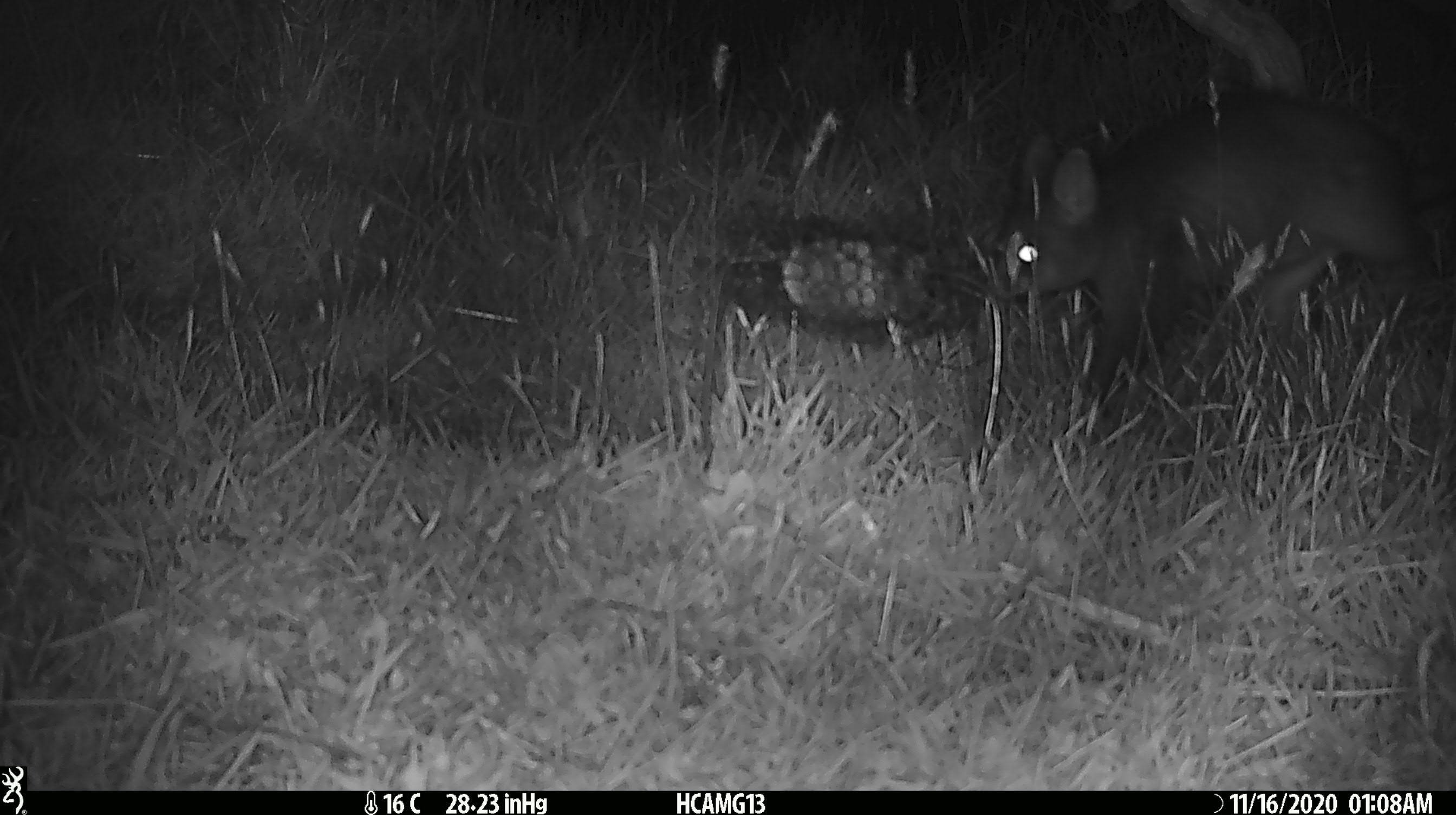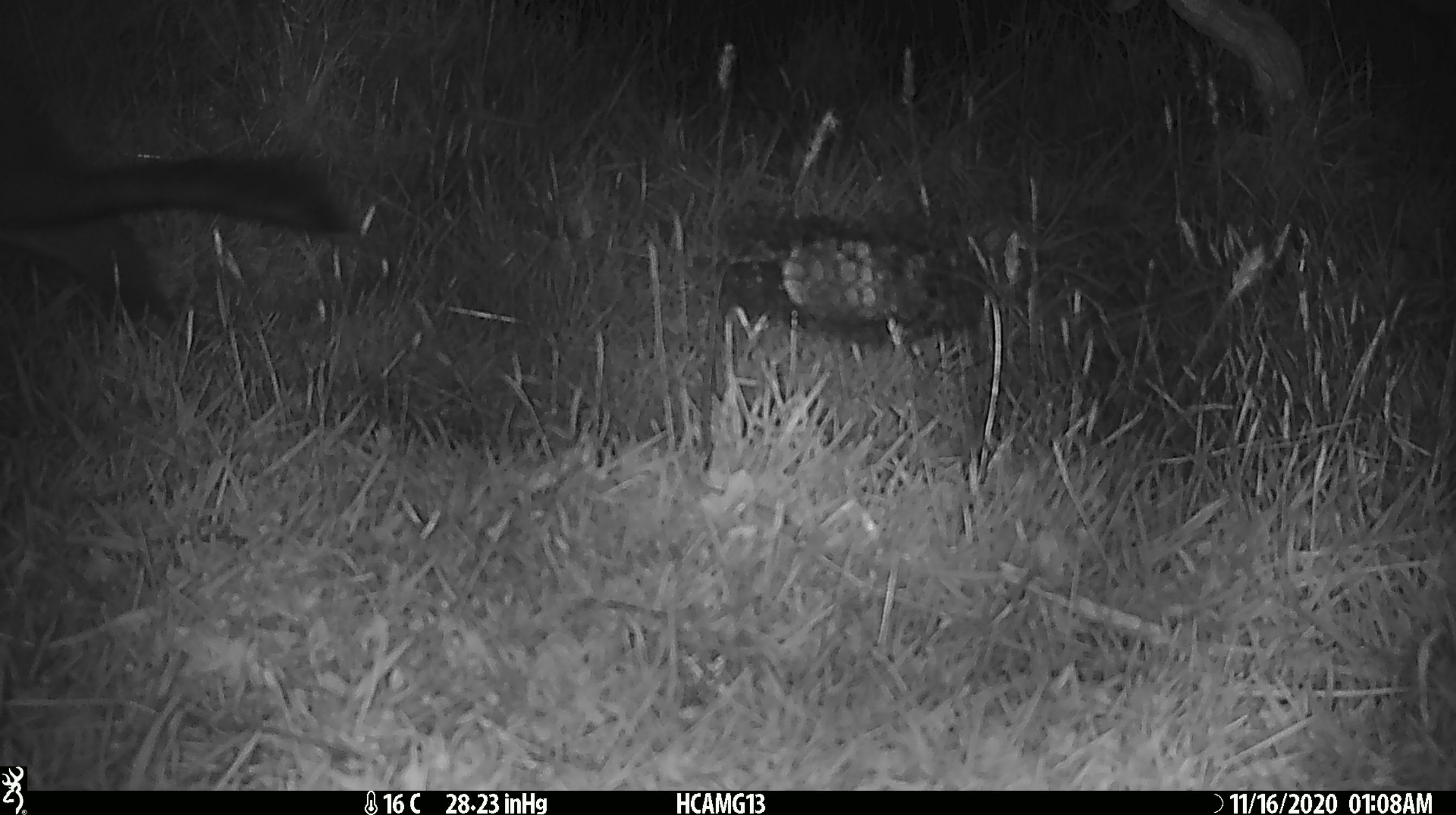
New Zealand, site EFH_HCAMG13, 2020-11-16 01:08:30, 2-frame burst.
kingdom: Animalia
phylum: Chordata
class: Mammalia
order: Diprotodontia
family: Phalangeridae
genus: Trichosurus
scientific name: Trichosurus vulpecula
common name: common brushtail possum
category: possum